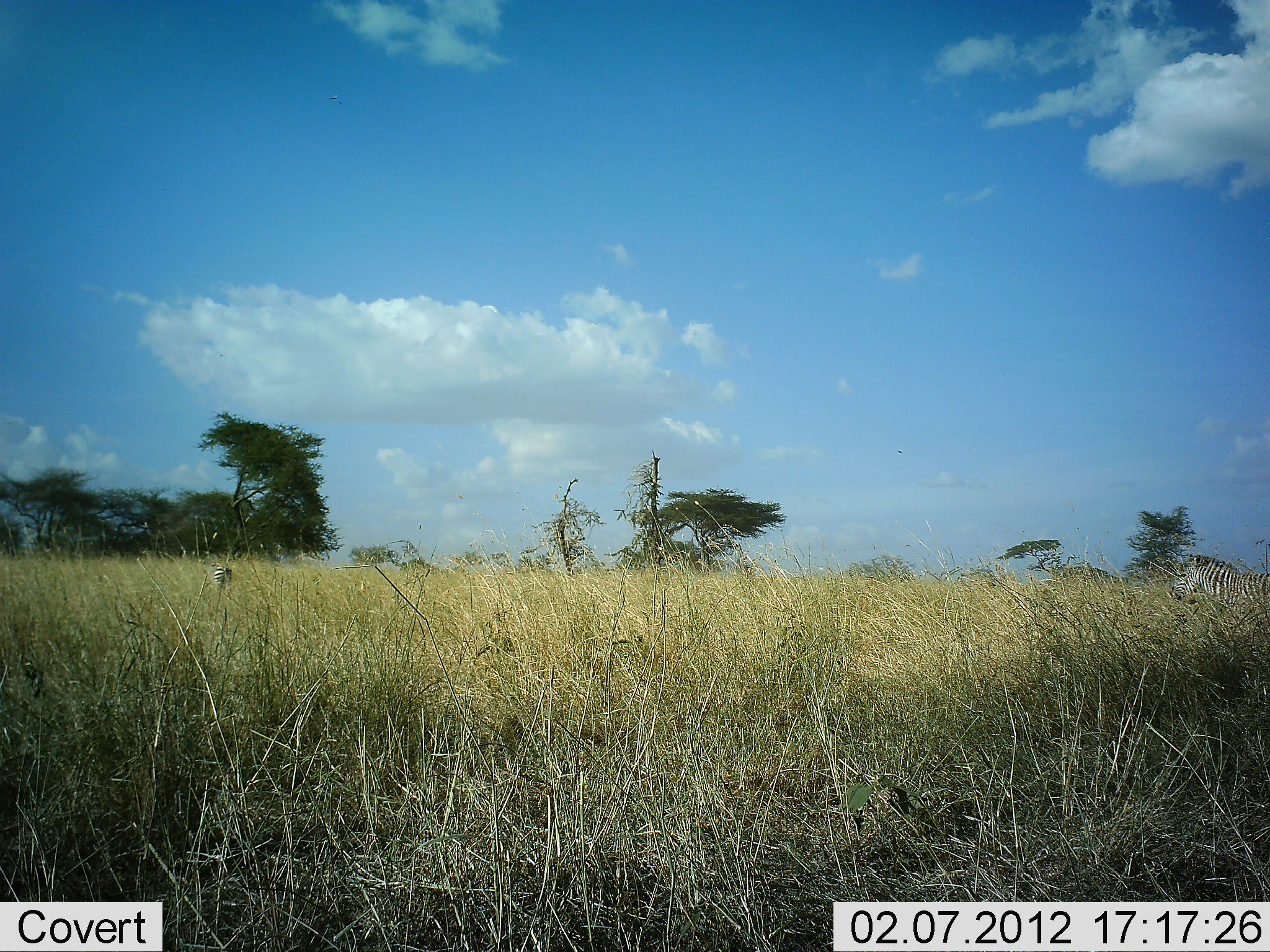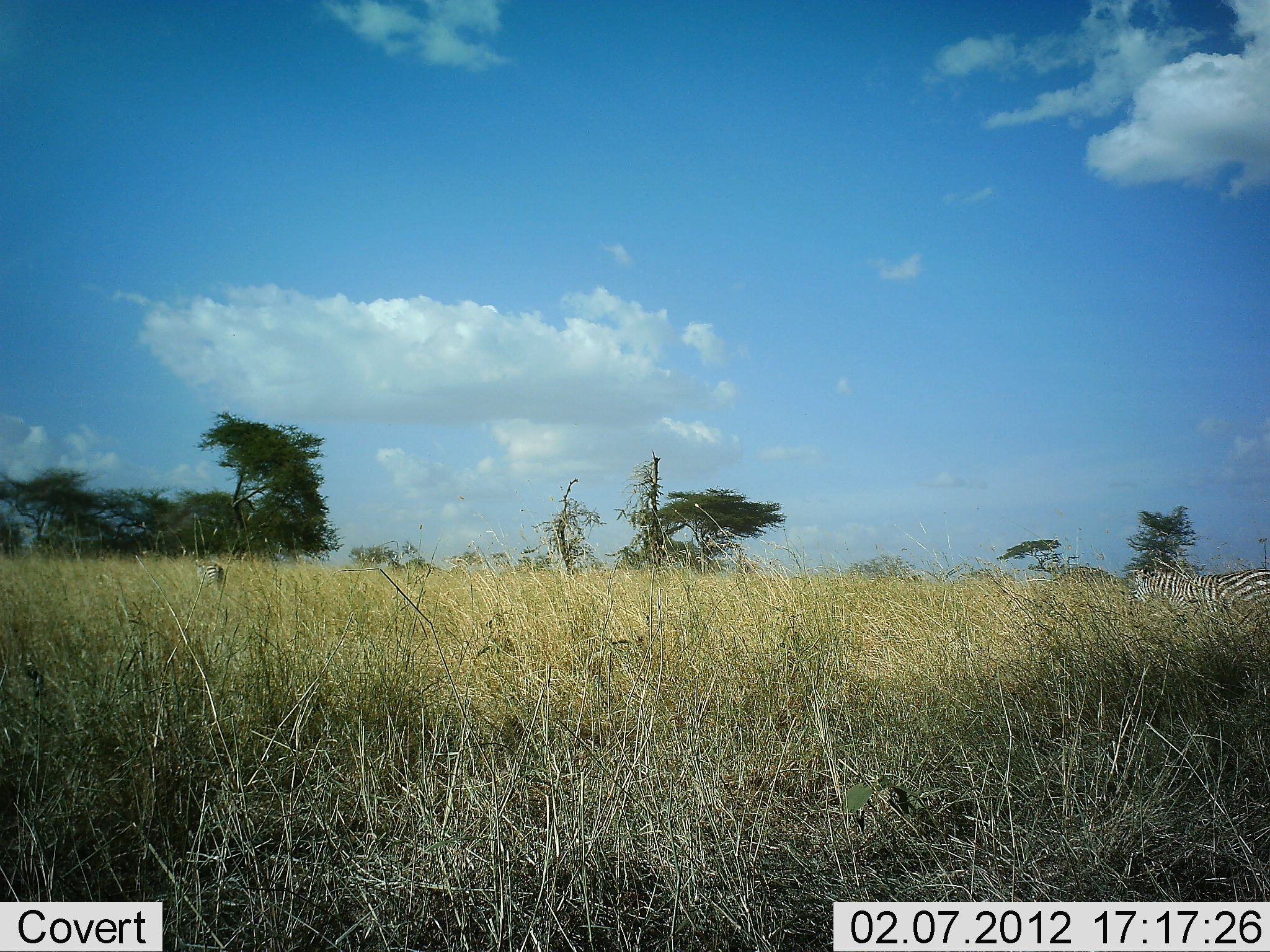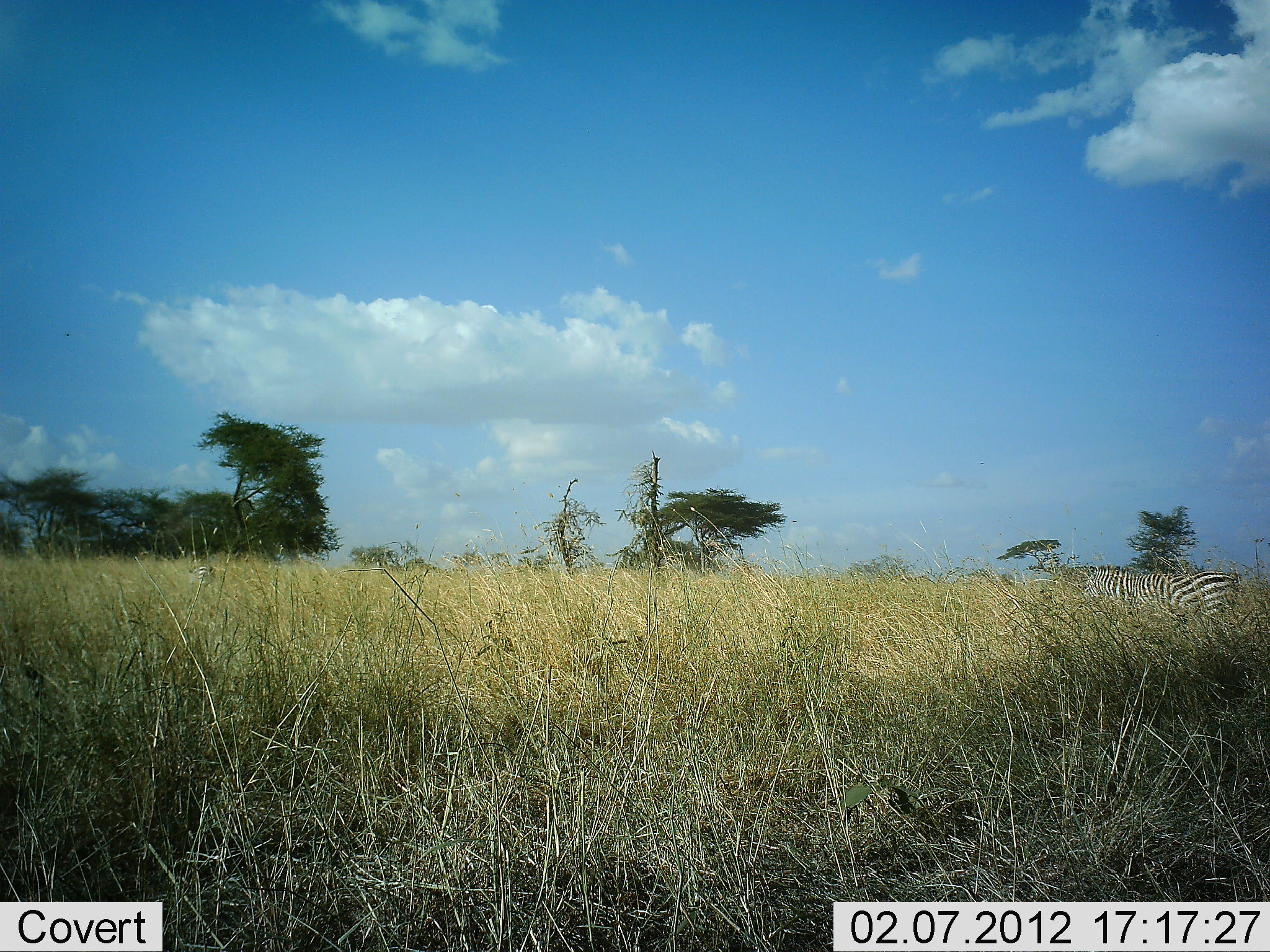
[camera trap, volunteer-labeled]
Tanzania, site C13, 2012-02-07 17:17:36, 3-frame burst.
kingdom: Animalia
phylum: Chordata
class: Mammalia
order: Perissodactyla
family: Equidae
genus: Equus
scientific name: Equus quagga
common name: plains zebra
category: zebra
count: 1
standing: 3%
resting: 3%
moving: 97%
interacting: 0%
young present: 14%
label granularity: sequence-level